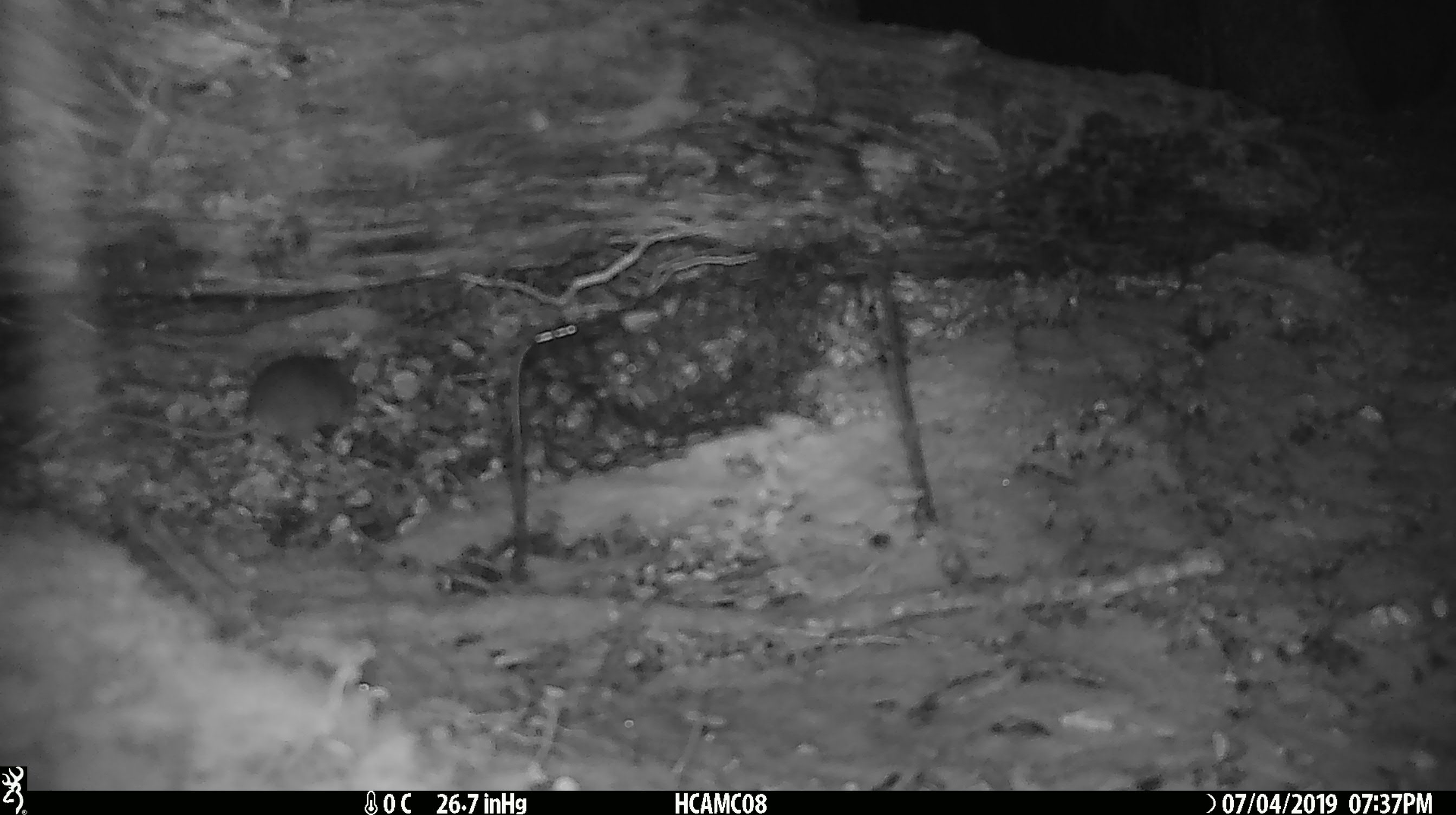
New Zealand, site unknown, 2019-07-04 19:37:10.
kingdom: Animalia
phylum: Chordata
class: Mammalia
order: Rodentia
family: Muridae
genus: Mus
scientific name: Mus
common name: mouse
Mouse (Mus).